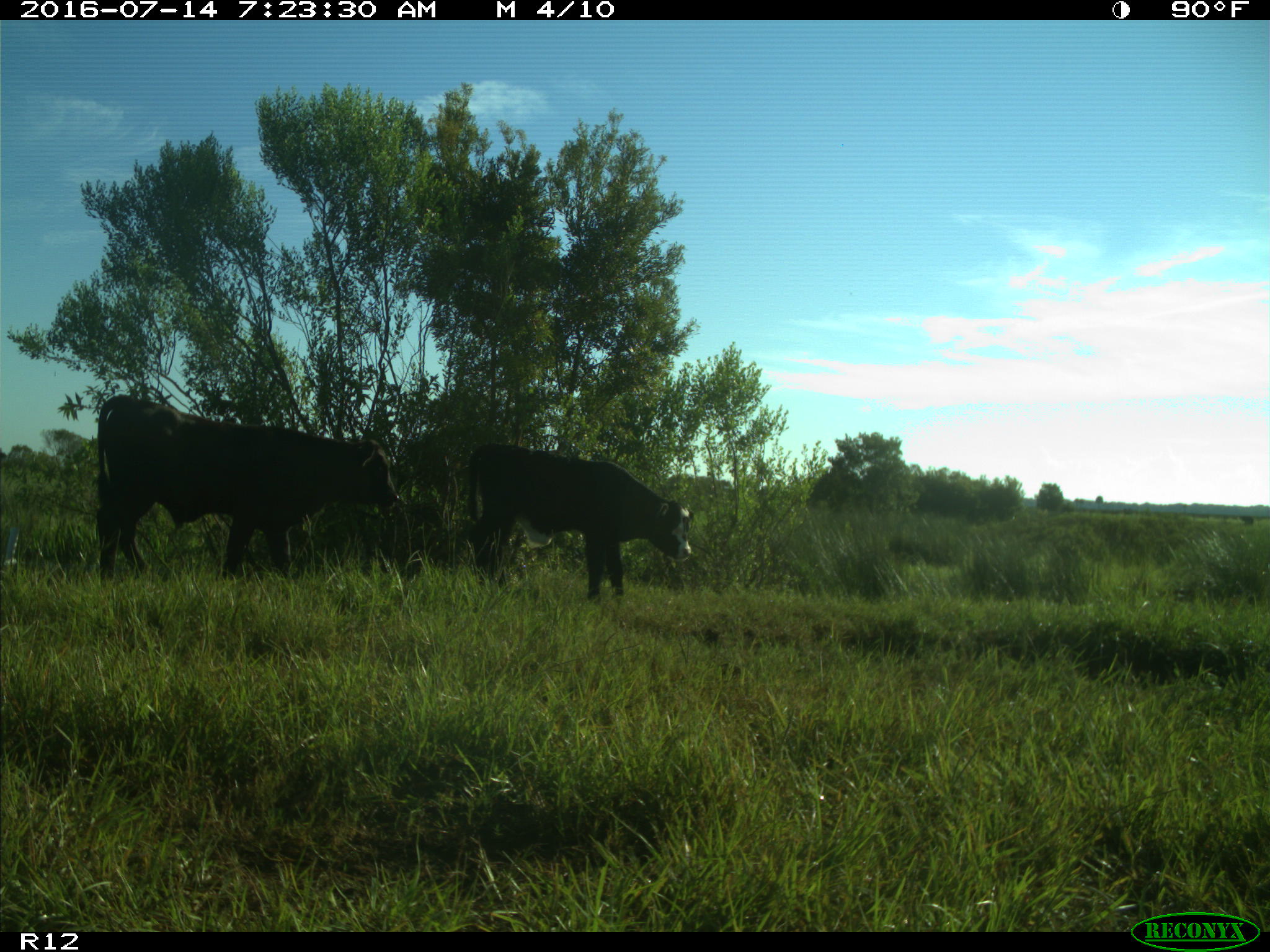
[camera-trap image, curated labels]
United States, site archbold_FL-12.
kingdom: Animalia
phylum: Chordata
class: Mammalia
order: Artiodactyla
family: Bovidae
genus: Bos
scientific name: Bos taurus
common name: domestic cow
Bos taurus (domestic cow).